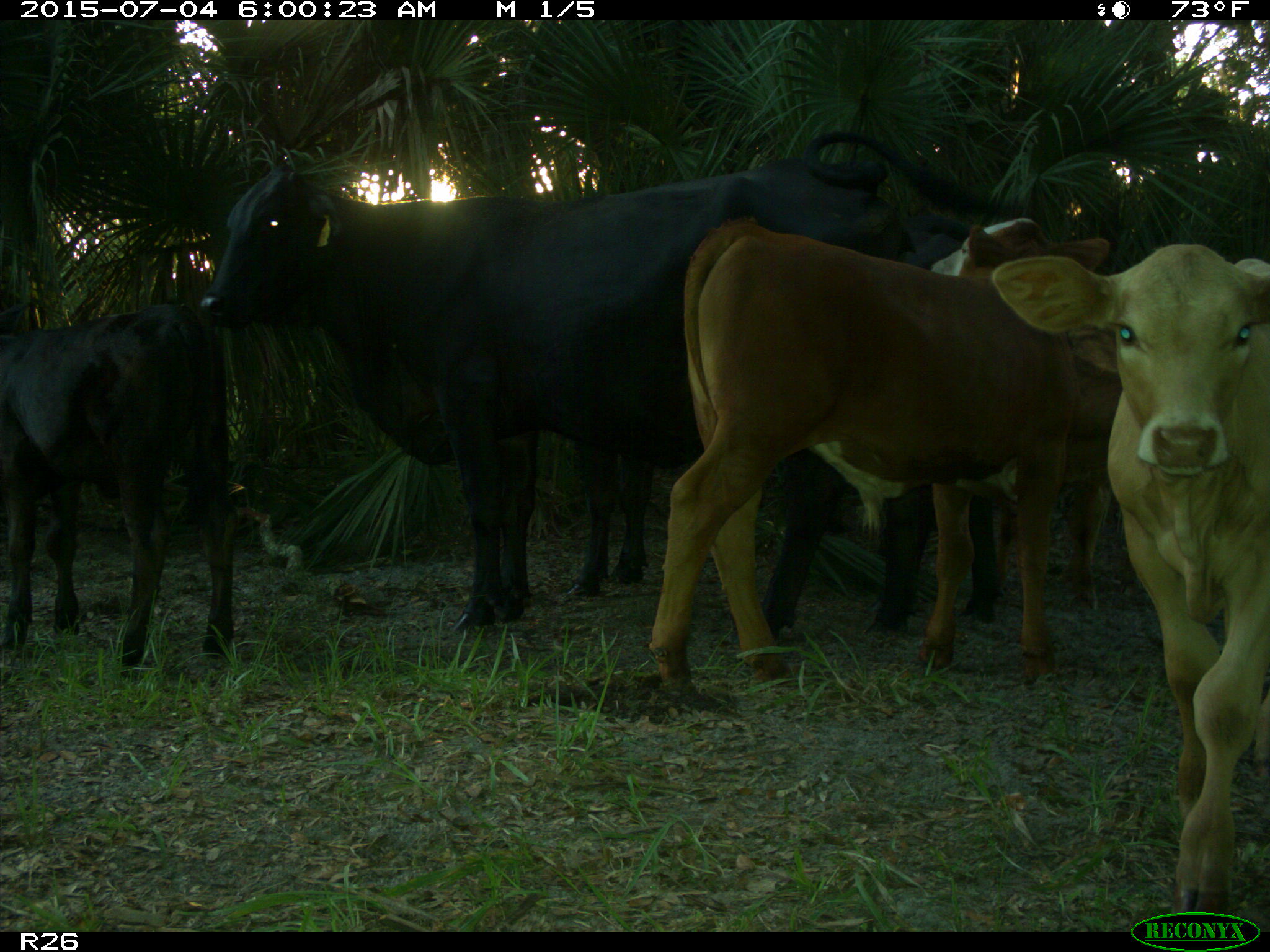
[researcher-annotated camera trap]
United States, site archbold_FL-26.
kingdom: Animalia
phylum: Chordata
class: Mammalia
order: Artiodactyla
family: Bovidae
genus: Bos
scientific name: Bos taurus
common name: domestic cow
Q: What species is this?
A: Bos taurus (domestic cow).